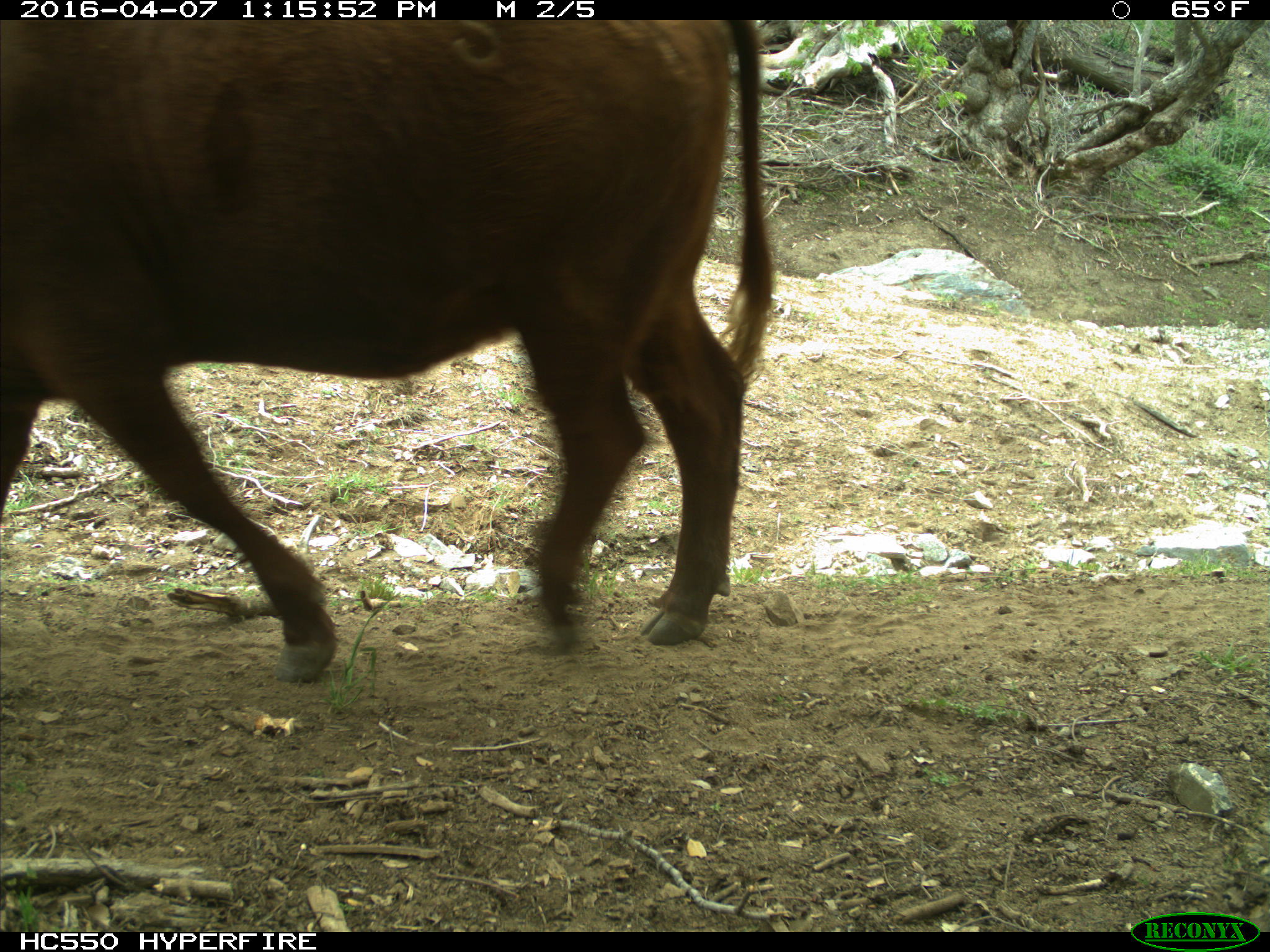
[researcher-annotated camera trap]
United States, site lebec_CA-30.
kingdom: Animalia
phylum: Chordata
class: Mammalia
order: Artiodactyla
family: Bovidae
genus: Bos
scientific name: Bos taurus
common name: domestic cow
Bos taurus (domestic cow).